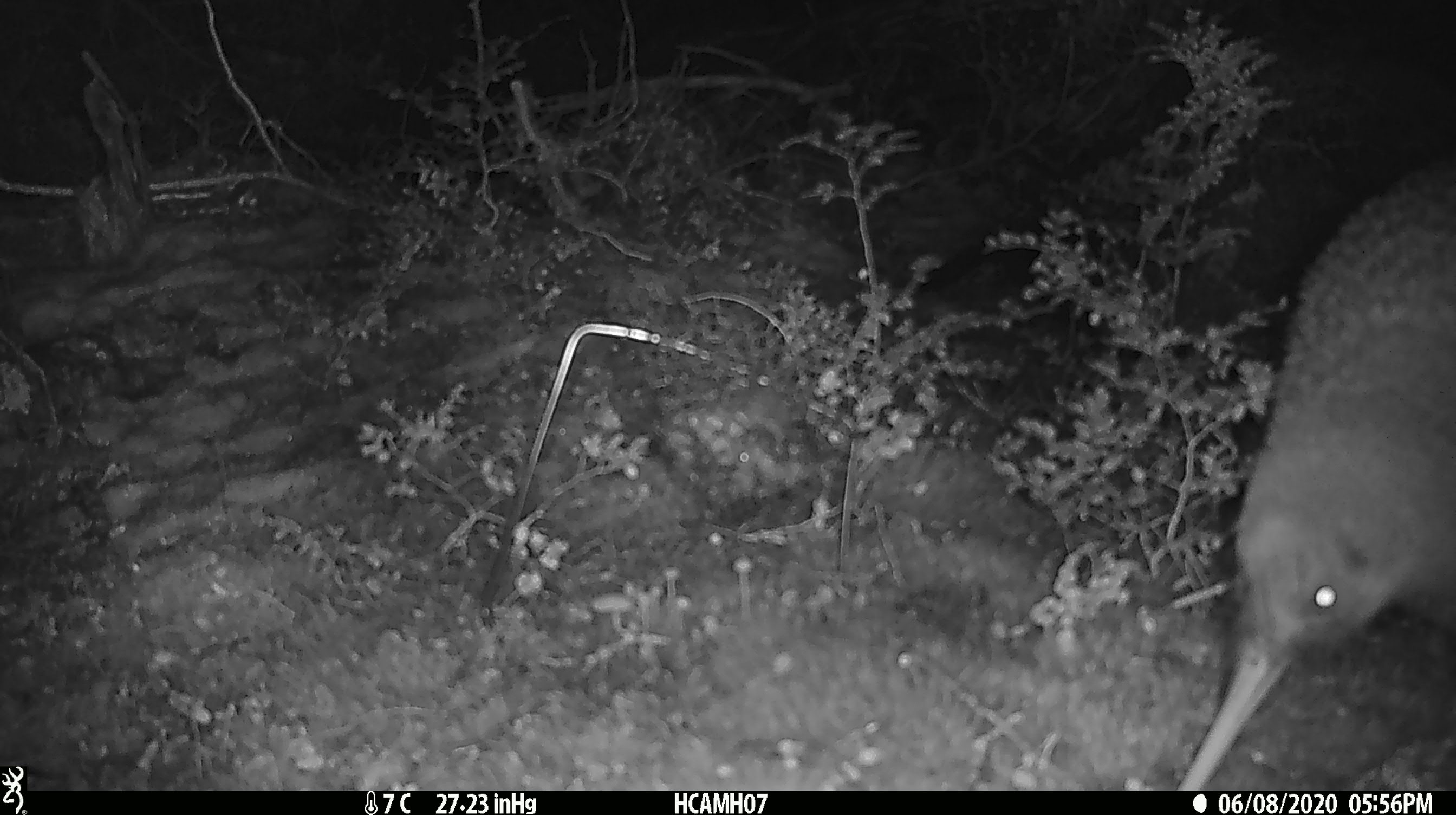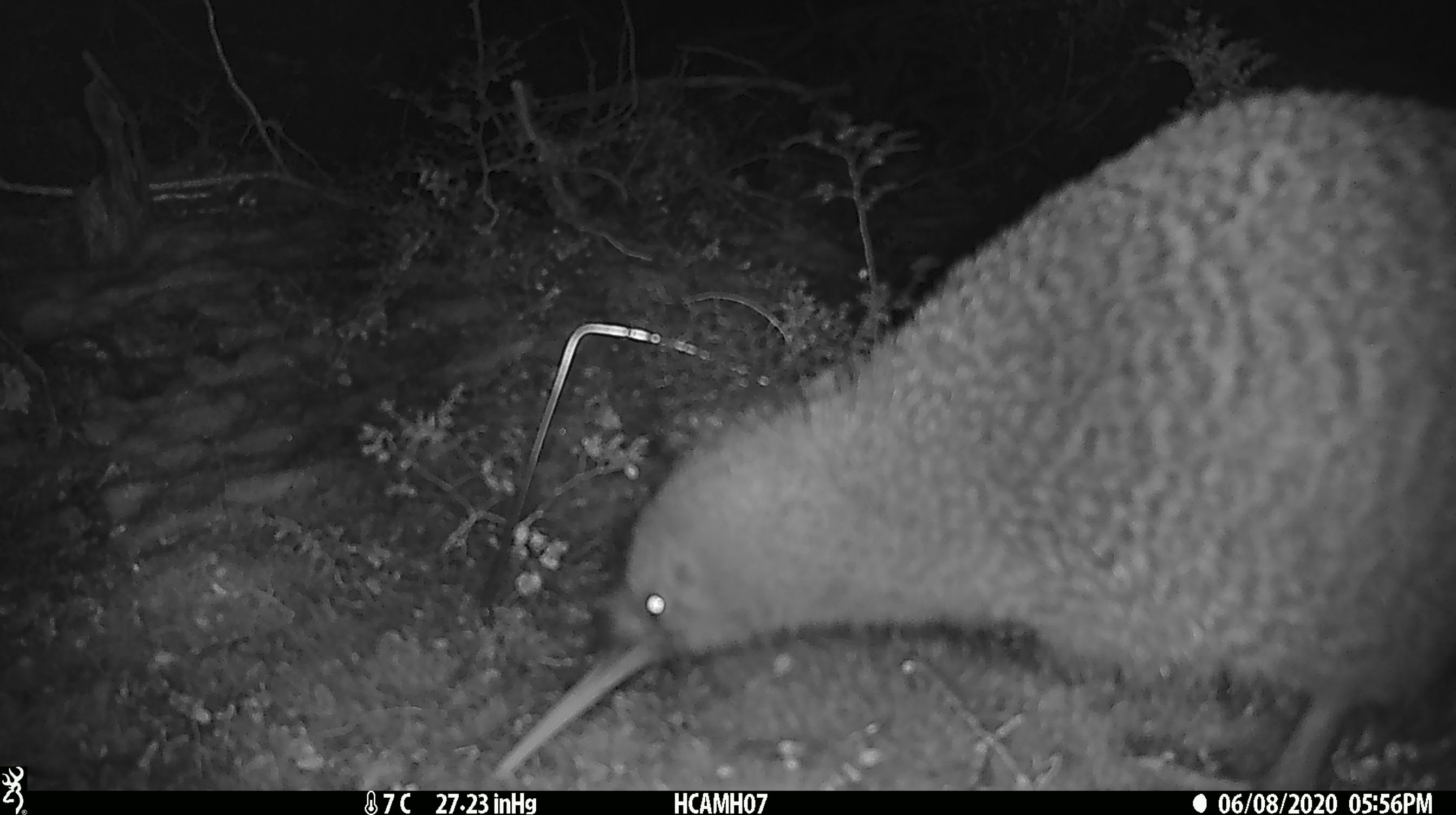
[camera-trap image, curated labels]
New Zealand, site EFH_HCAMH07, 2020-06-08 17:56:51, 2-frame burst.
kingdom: Animalia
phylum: Chordata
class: Aves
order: Apterygiformes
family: Apterygidae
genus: Apteryx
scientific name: Apteryx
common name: kiwi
Kiwi (Apteryx).